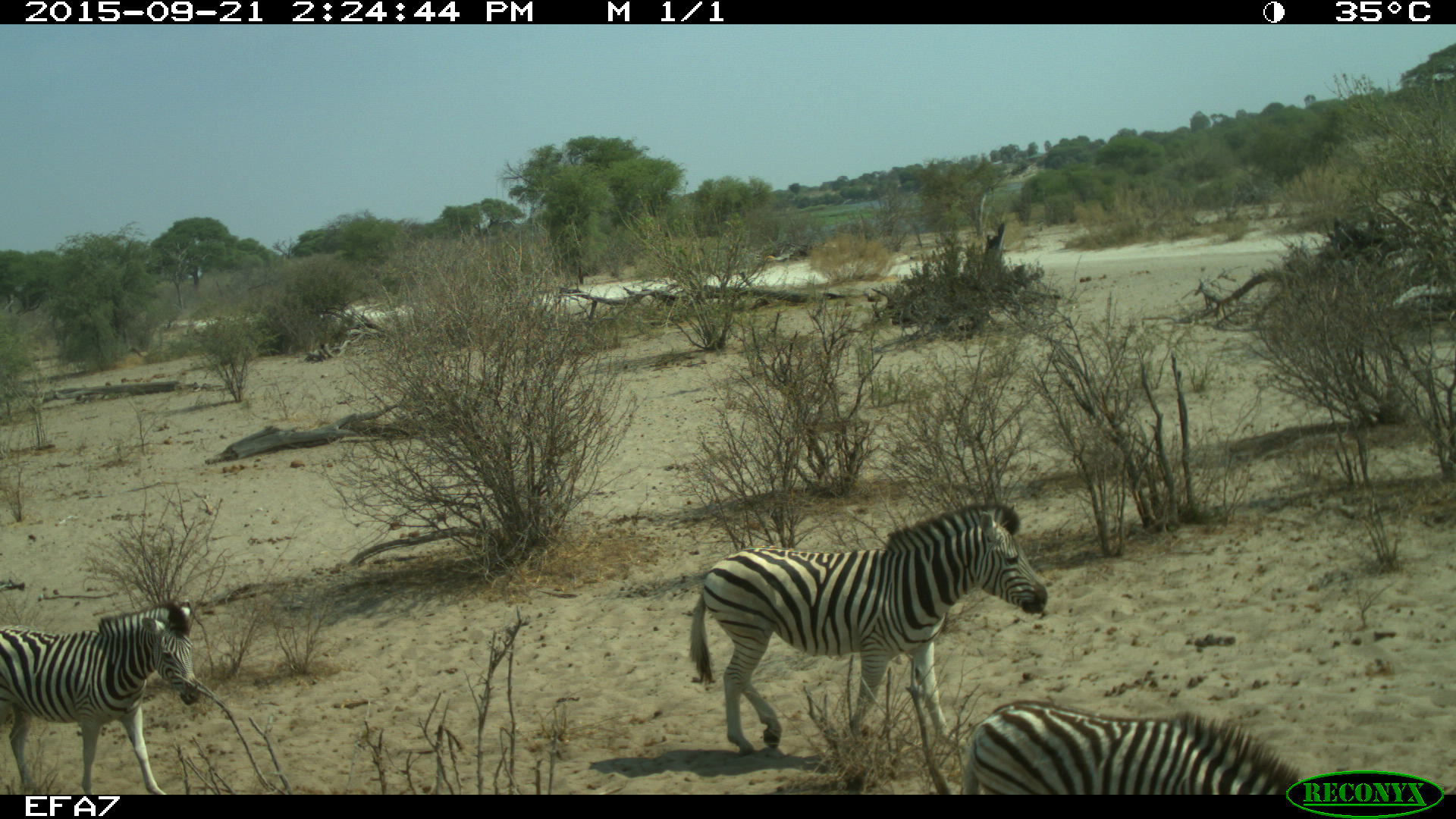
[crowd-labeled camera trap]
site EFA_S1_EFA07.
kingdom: Animalia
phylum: Chordata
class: Mammalia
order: Perissodactyla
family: Equidae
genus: Equus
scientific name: Equus quagga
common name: plains zebra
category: zebraplains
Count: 3.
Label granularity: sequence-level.